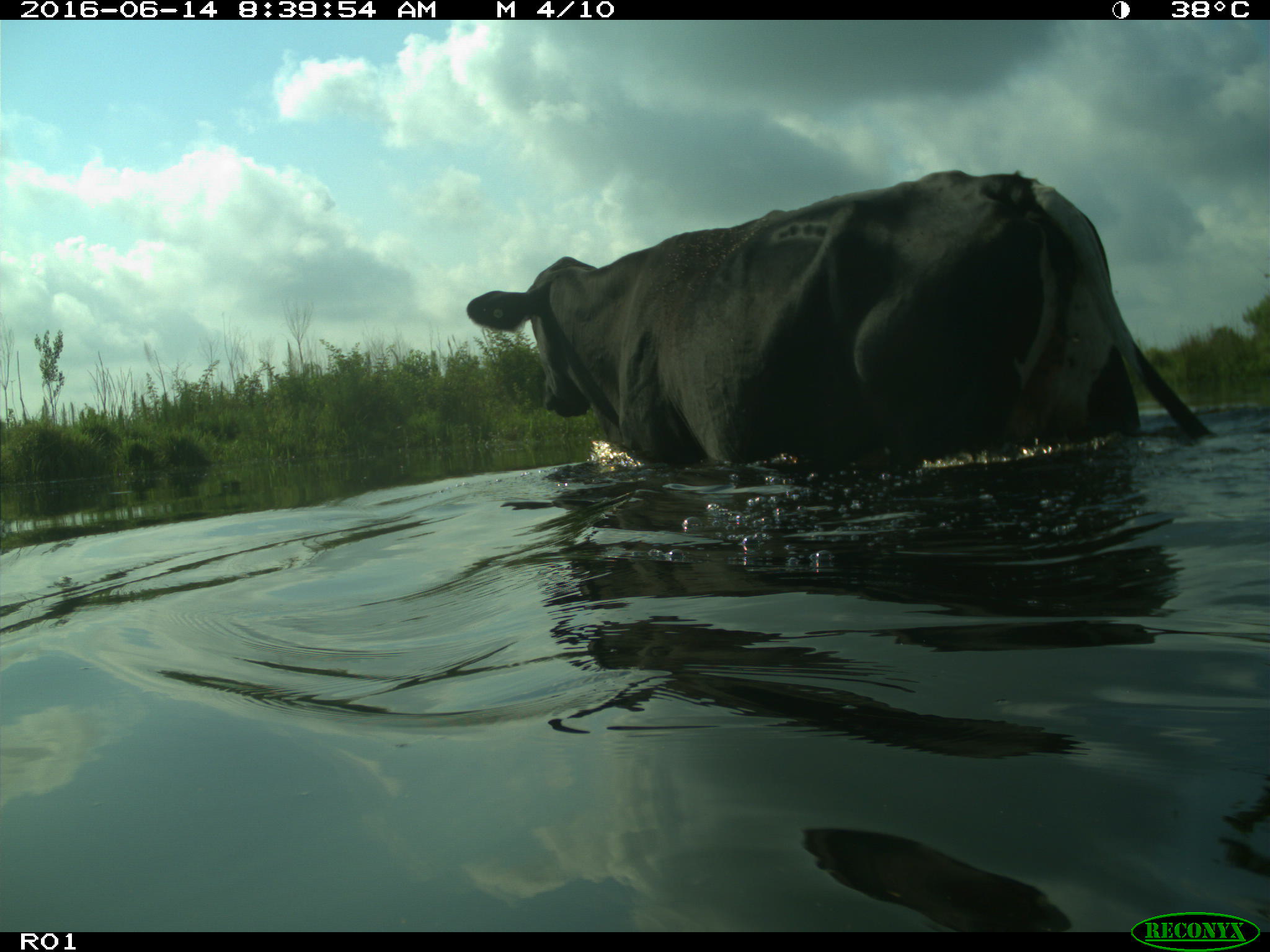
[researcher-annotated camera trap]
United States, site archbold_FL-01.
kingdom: Animalia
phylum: Chordata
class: Mammalia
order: Artiodactyla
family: Bovidae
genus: Bos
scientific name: Bos taurus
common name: domestic cow